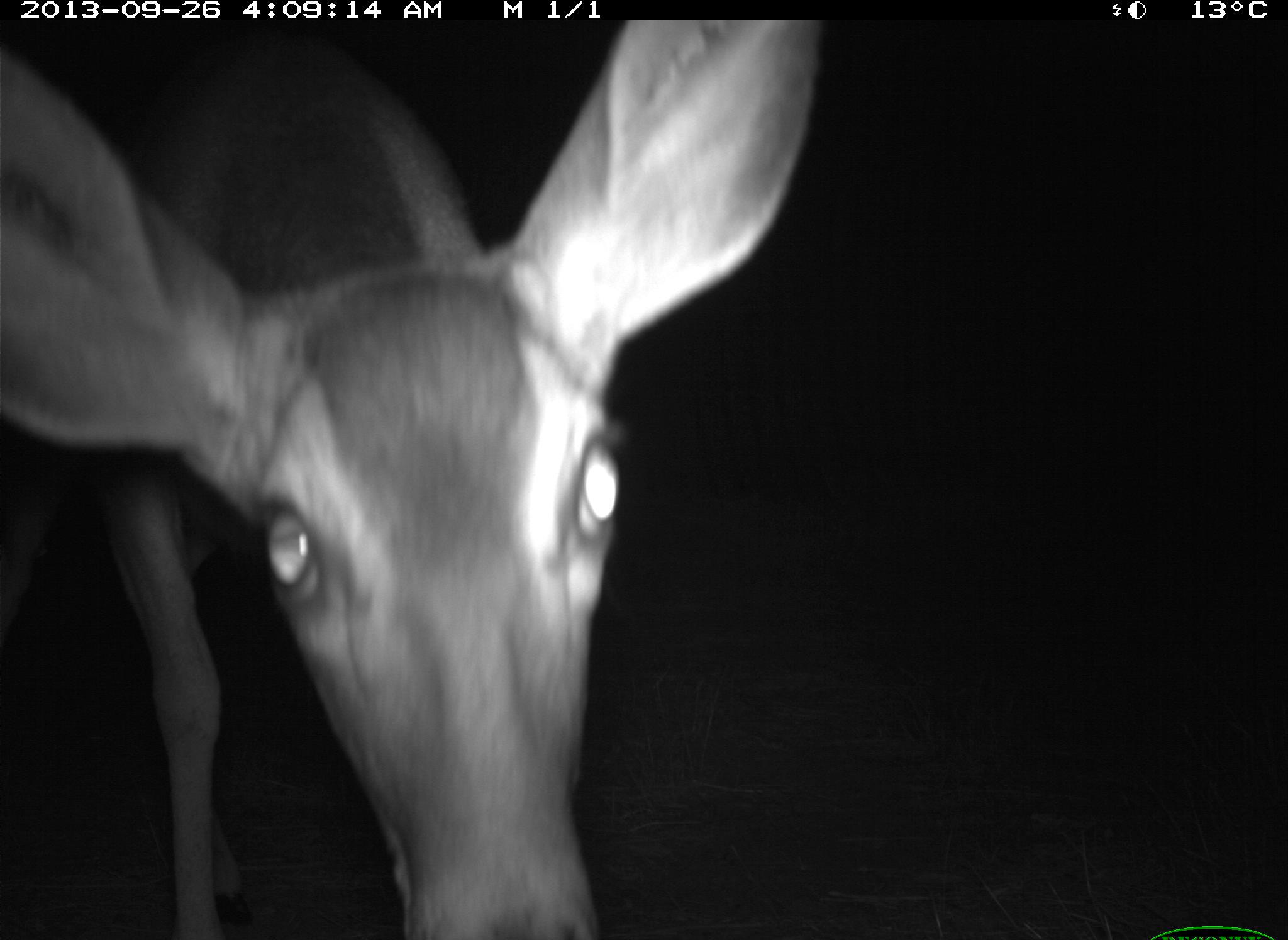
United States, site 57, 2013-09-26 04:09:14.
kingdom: Animalia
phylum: Chordata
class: Mammalia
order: Artiodactyla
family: Cervidae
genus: Odocoileus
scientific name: Odocoileus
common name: deer